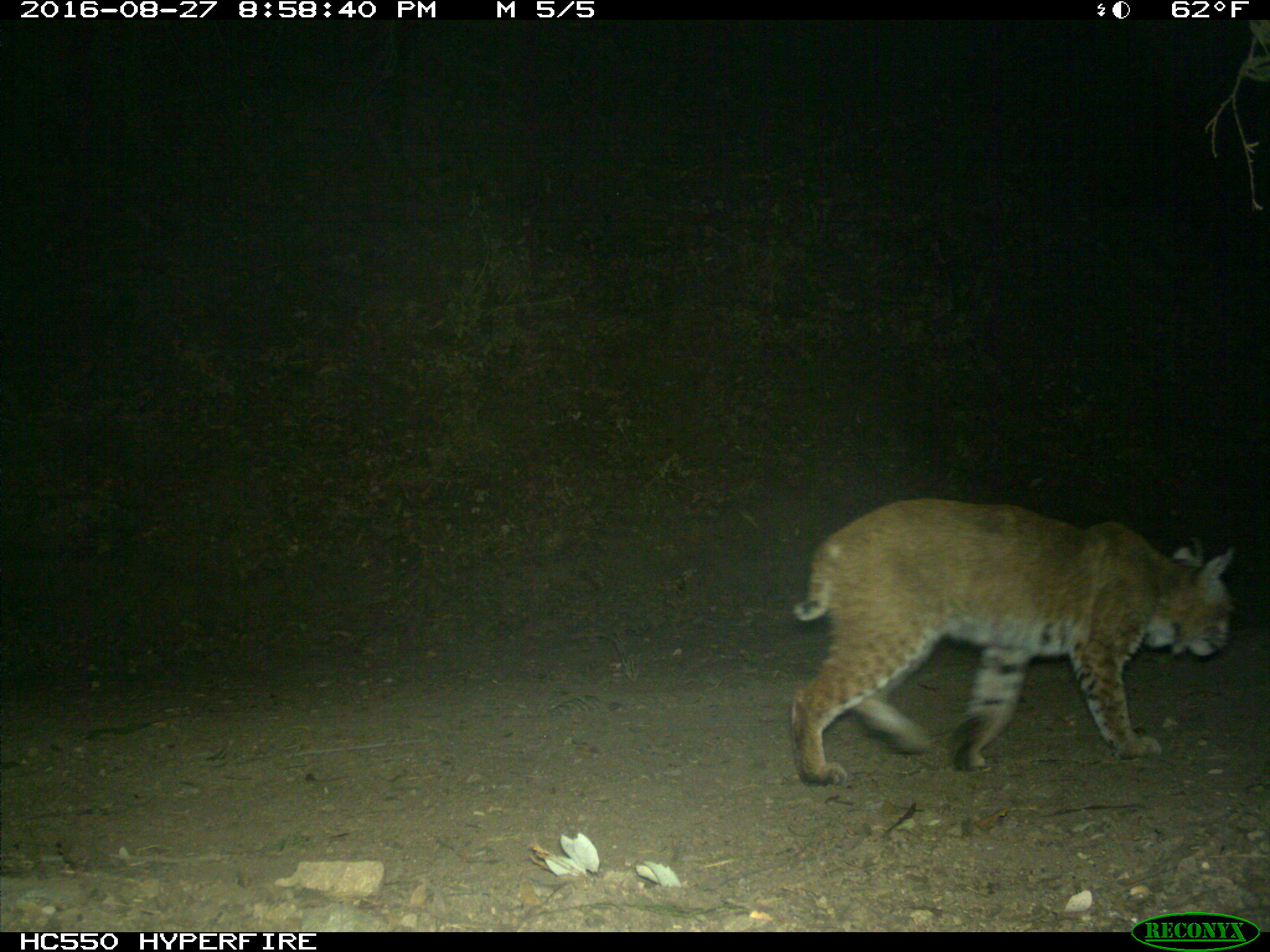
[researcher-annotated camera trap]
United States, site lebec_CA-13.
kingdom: Animalia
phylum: Chordata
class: Mammalia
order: Carnivora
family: Felidae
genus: Lynx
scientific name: Lynx rufus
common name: bobcat